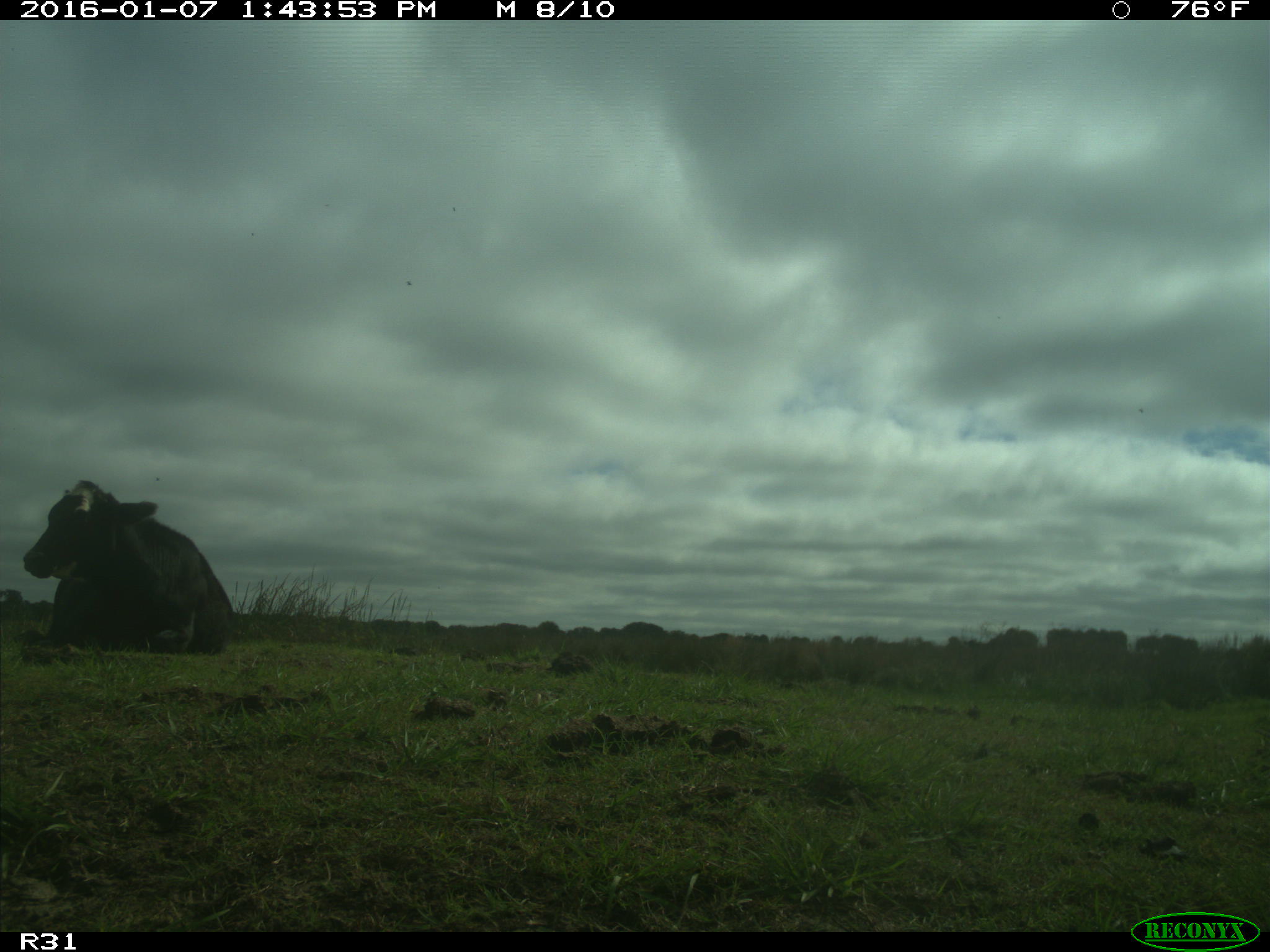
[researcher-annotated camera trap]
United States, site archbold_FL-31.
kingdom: Animalia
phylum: Chordata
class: Mammalia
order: Artiodactyla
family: Bovidae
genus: Bos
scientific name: Bos taurus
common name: domestic cow